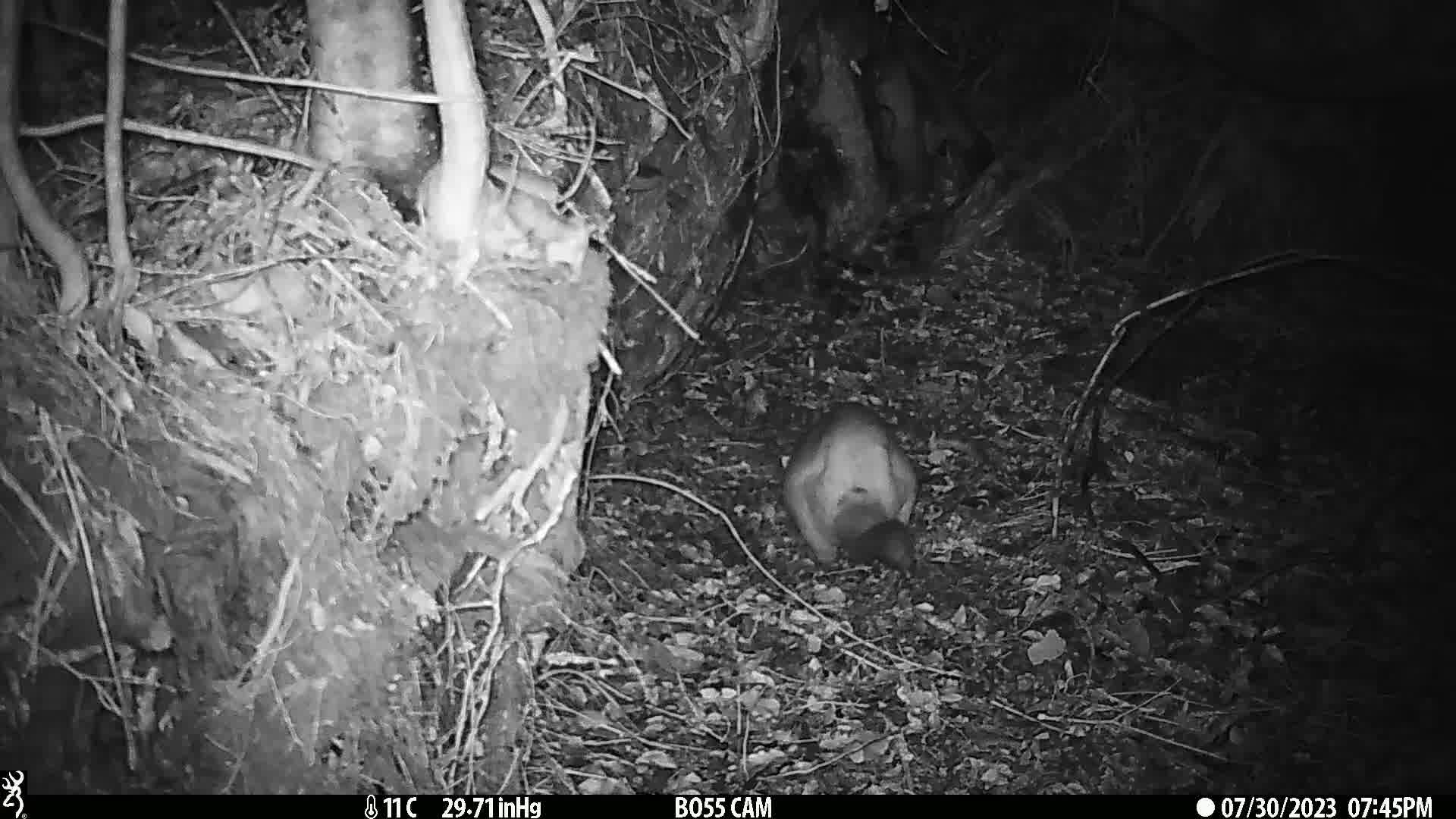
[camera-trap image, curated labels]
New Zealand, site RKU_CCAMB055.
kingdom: Animalia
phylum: Chordata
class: Mammalia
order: Diprotodontia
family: Phalangeridae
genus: Trichosurus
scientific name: Trichosurus vulpecula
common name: common brushtail possum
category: possum